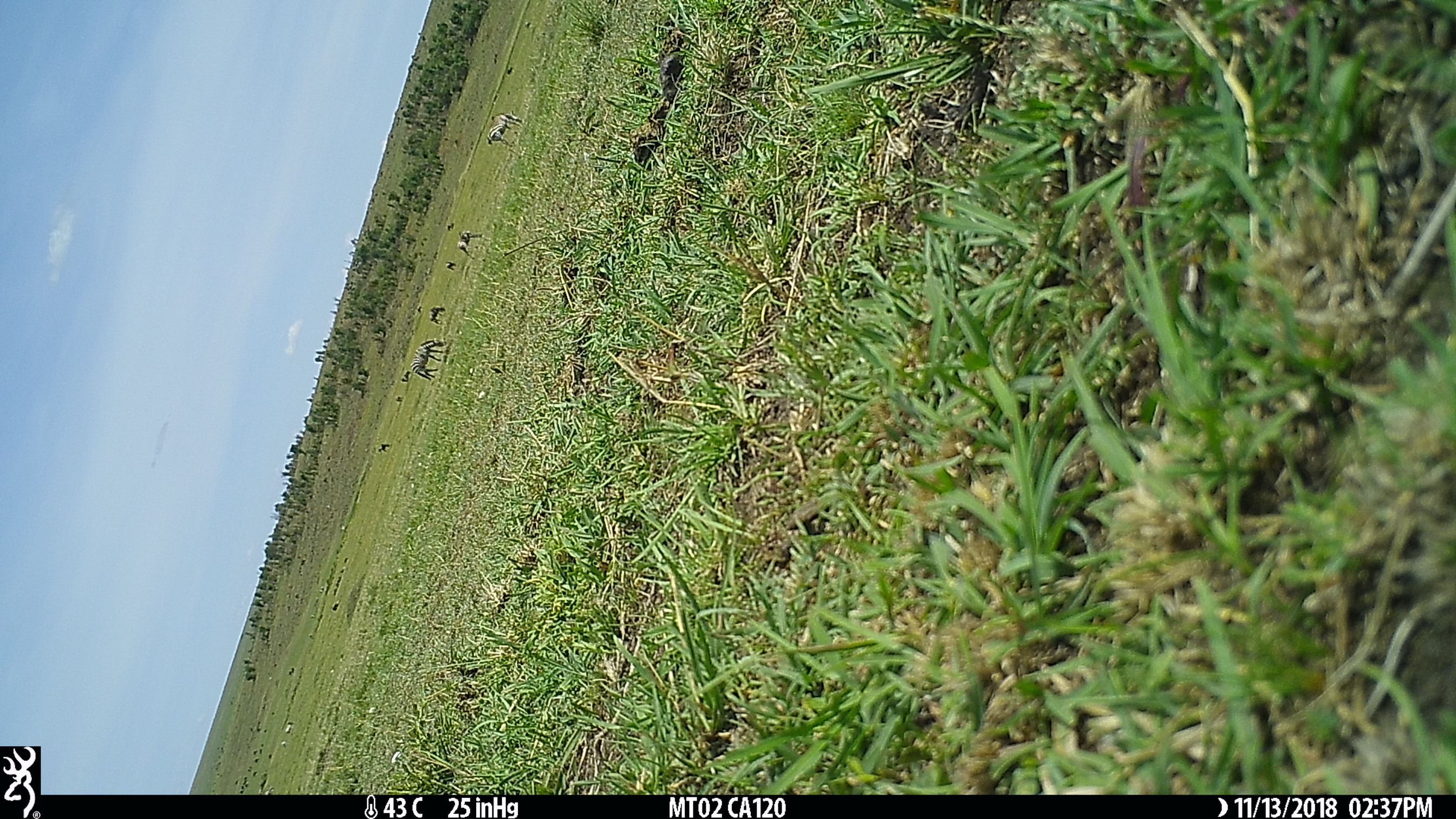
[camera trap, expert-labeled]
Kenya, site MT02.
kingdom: Animalia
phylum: Chordata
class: Mammalia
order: Perissodactyla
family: Equidae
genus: Equus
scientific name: Equus quagga burchellii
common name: burchell's zebra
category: zebra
Zebra (burchell's zebra) (Equus quagga burchellii).